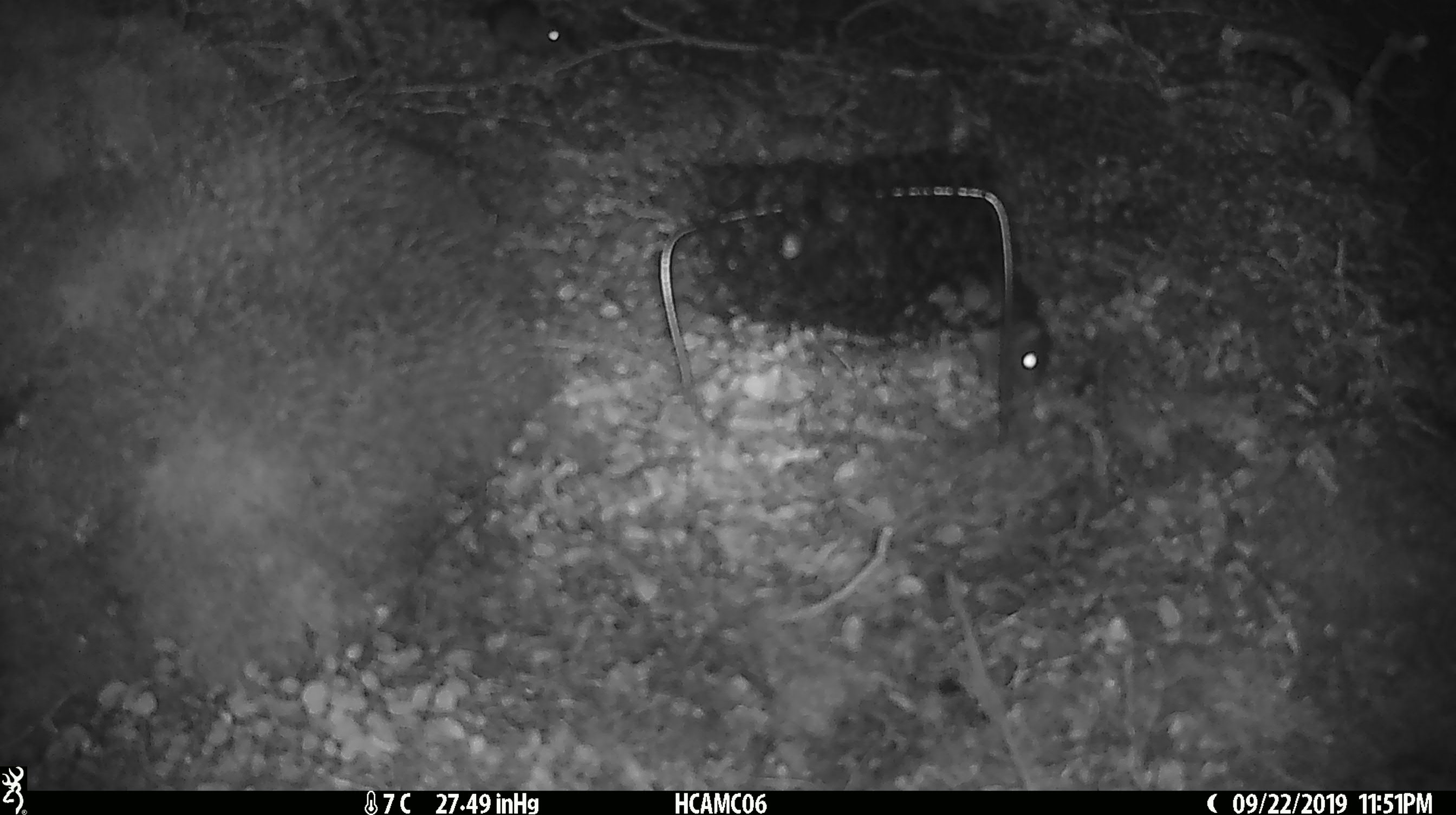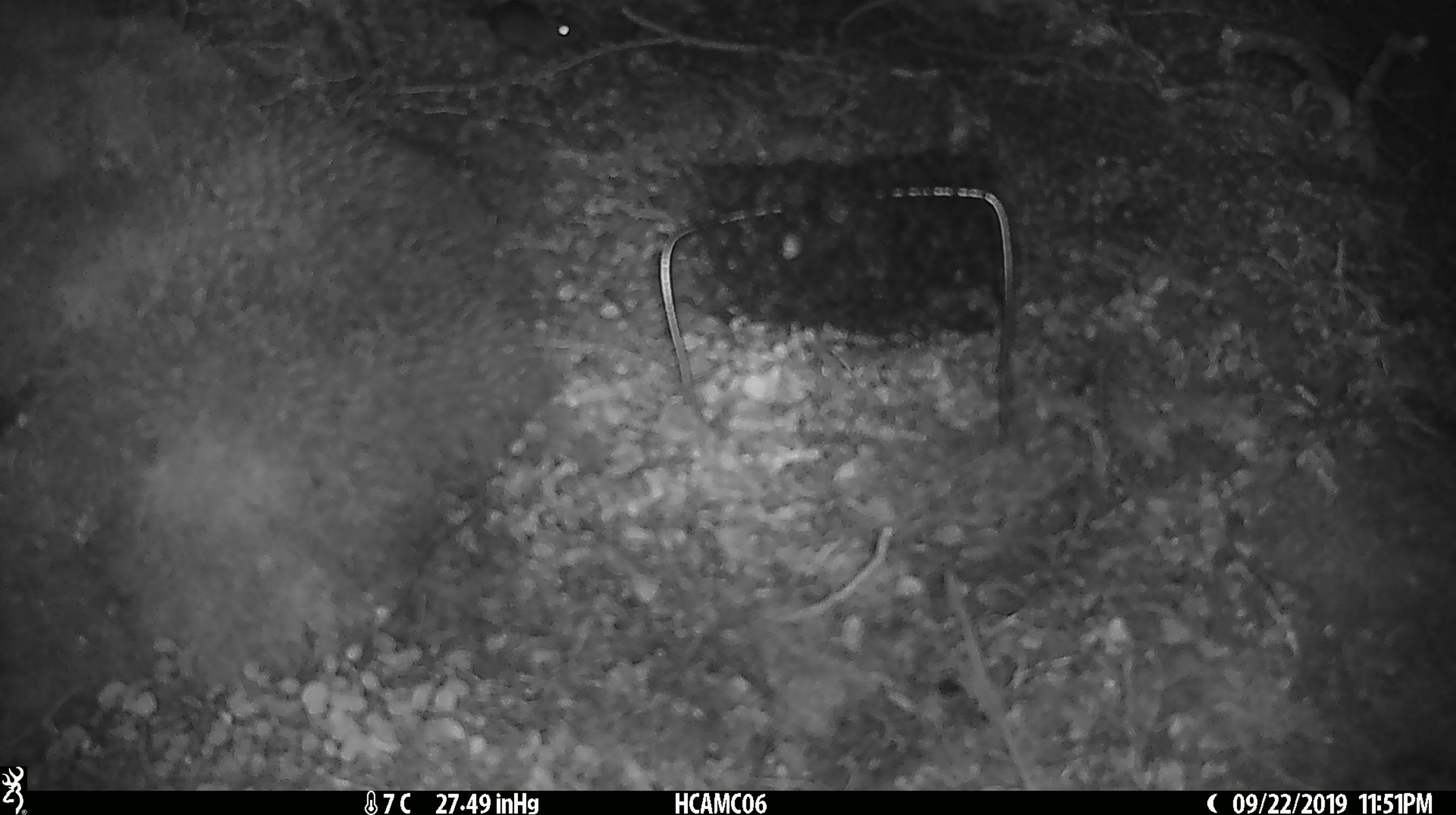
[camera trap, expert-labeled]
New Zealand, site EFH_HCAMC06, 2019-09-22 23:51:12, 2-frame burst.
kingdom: Animalia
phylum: Chordata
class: Mammalia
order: Rodentia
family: Muridae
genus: Mus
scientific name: Mus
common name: mouse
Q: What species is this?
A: Mouse (Mus).